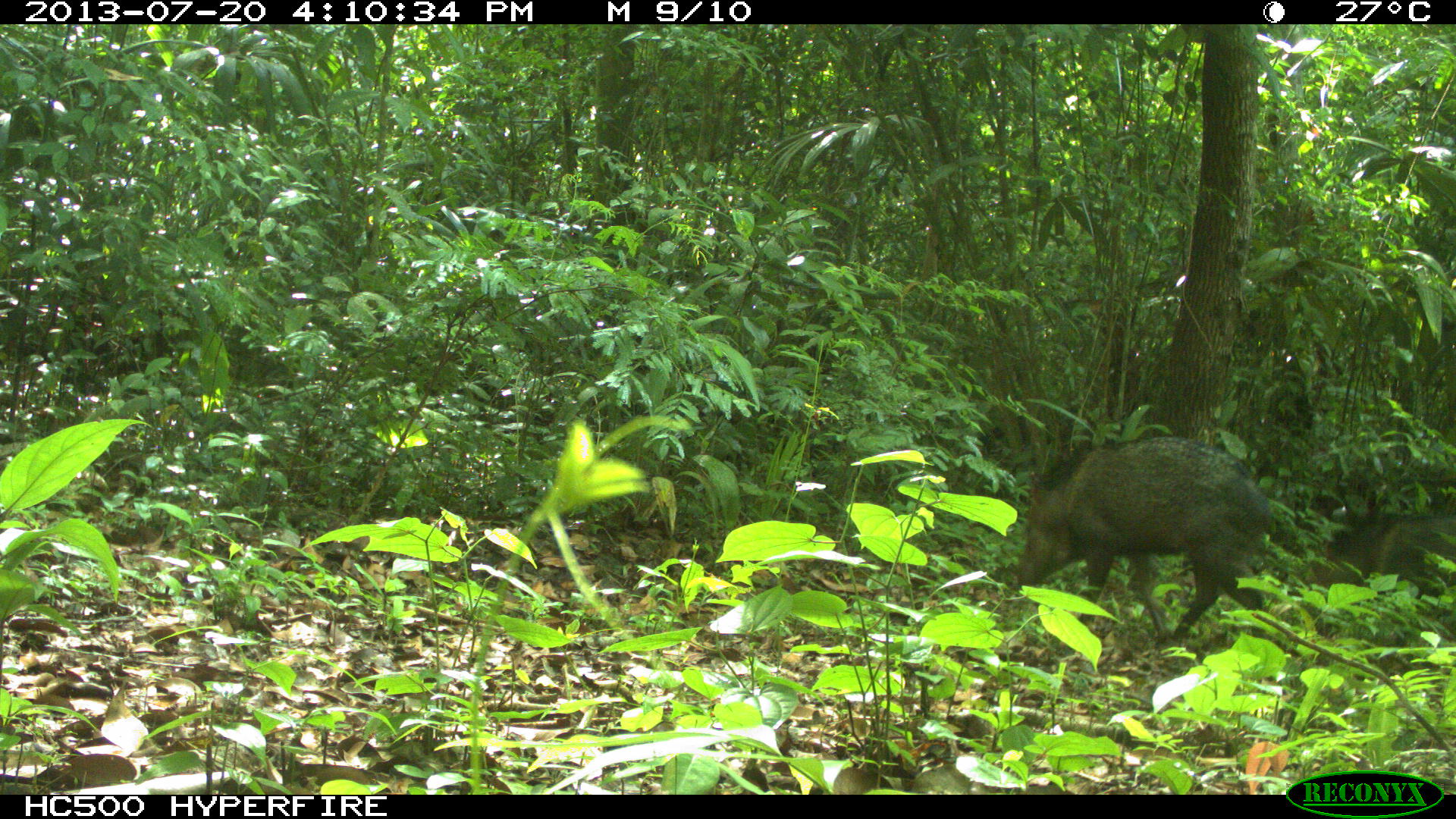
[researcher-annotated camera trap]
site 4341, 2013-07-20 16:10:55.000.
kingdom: Animalia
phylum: Chordata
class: Mammalia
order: Artiodactyla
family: Tayassuidae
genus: Pecari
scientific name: Pecari tajacu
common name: collared peccary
Pecari tajacu (collared peccary), count 1.